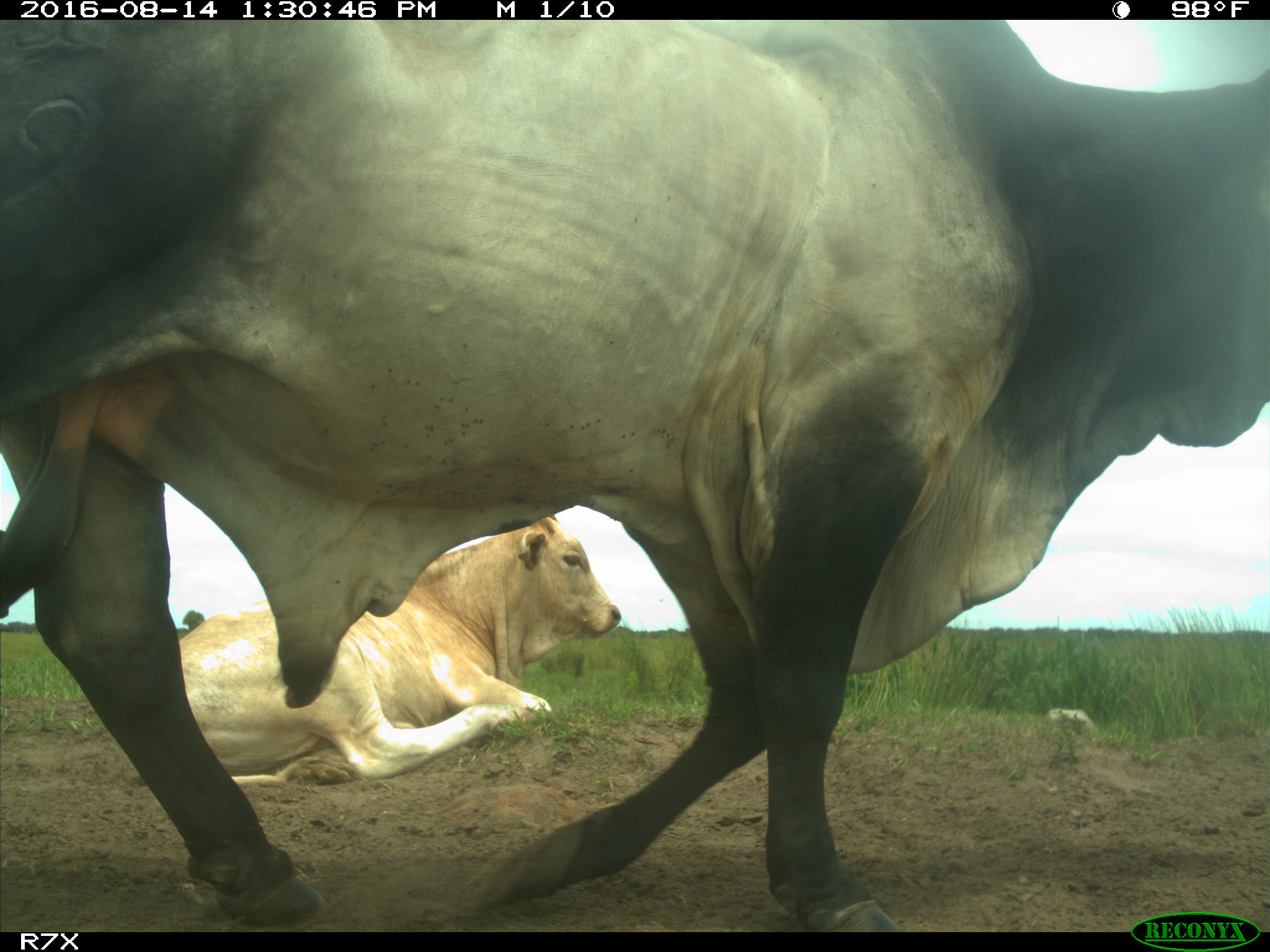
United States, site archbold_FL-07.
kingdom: Animalia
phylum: Chordata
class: Mammalia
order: Artiodactyla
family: Bovidae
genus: Bos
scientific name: Bos taurus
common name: domestic cow